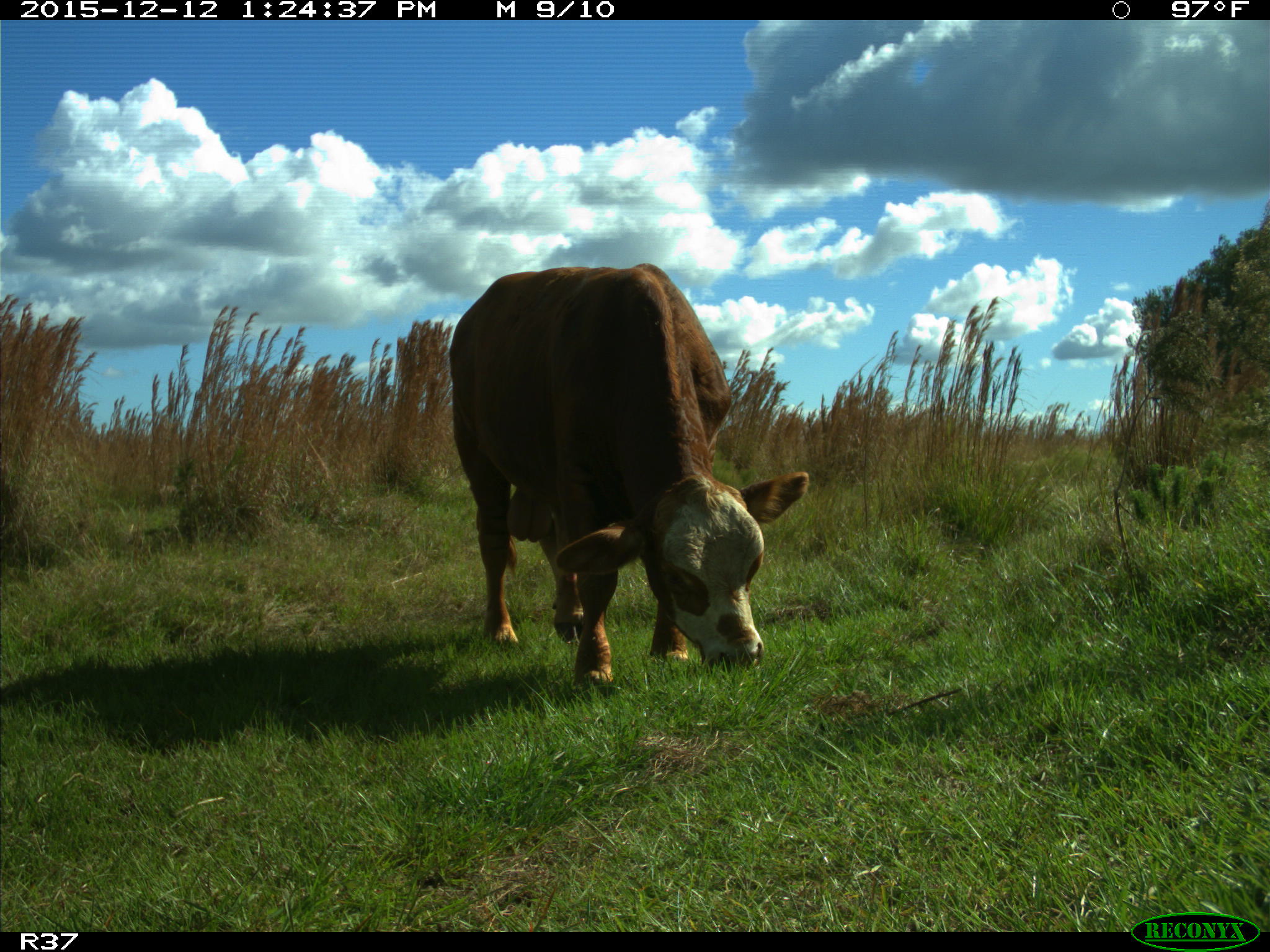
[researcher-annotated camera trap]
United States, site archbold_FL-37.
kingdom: Animalia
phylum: Chordata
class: Mammalia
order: Artiodactyla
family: Bovidae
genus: Bos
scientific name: Bos taurus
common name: domestic cow